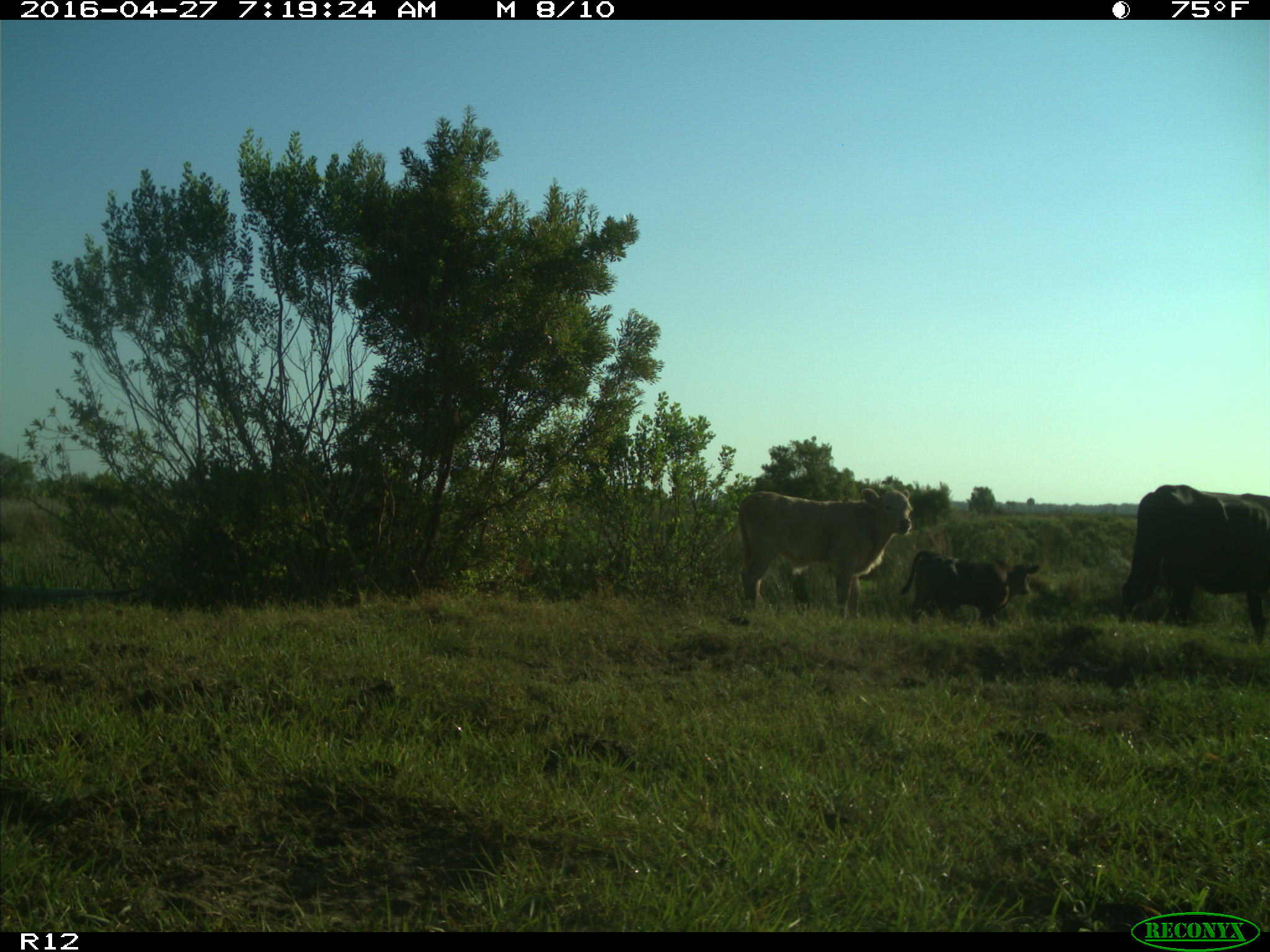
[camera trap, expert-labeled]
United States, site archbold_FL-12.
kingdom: Animalia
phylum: Chordata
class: Mammalia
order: Artiodactyla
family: Bovidae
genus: Bos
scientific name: Bos taurus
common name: domestic cow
Bos taurus (domestic cow).